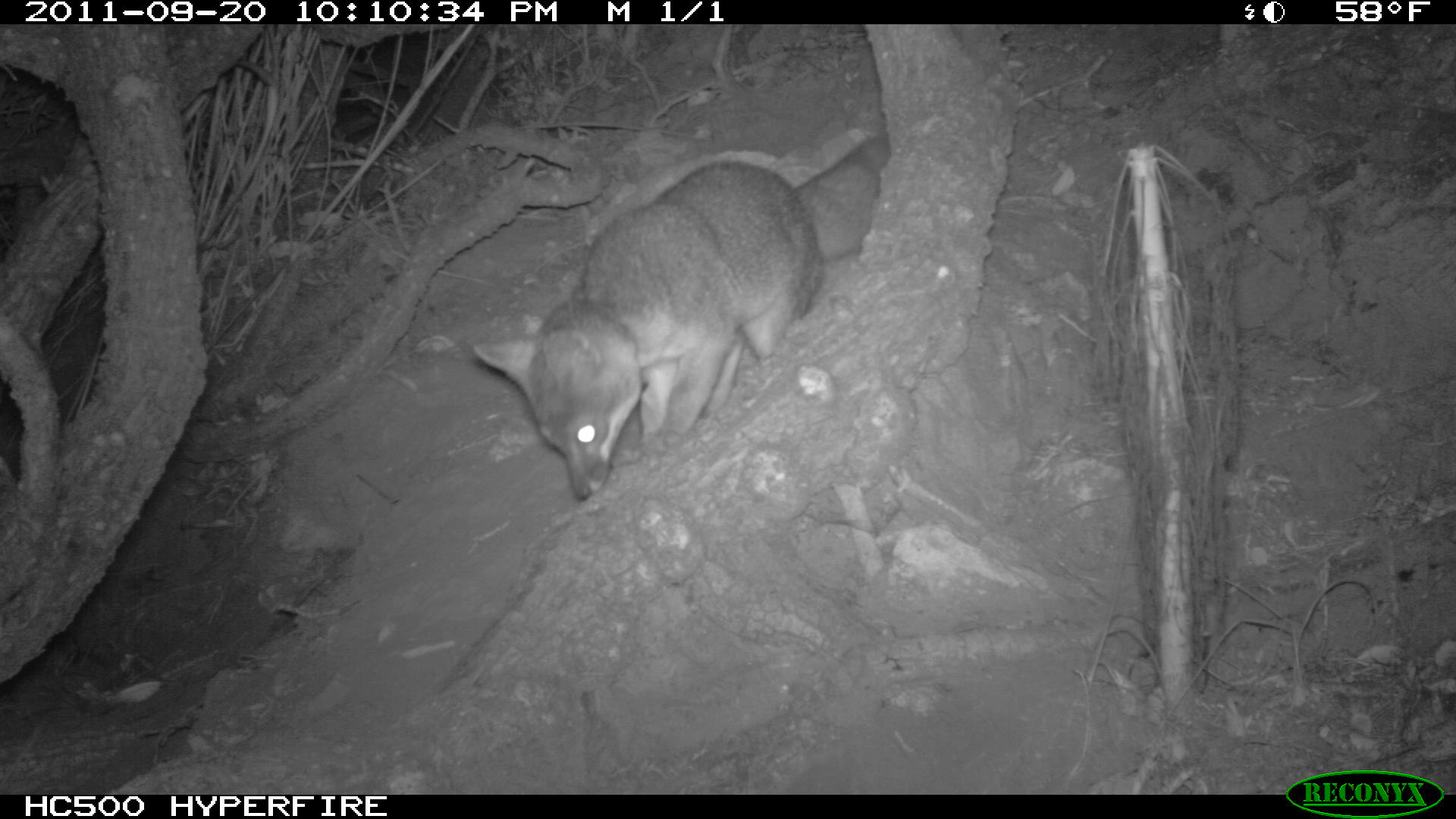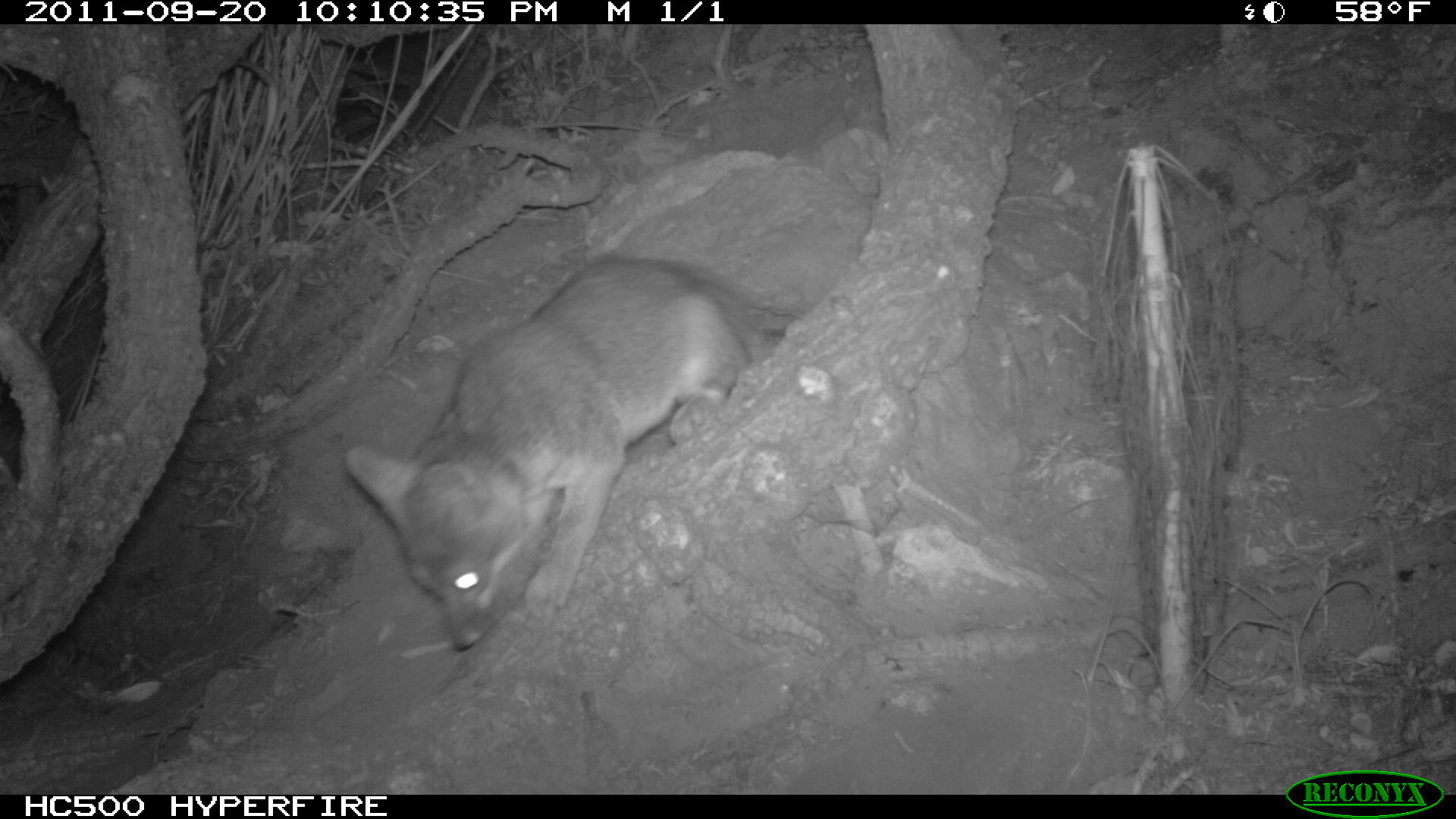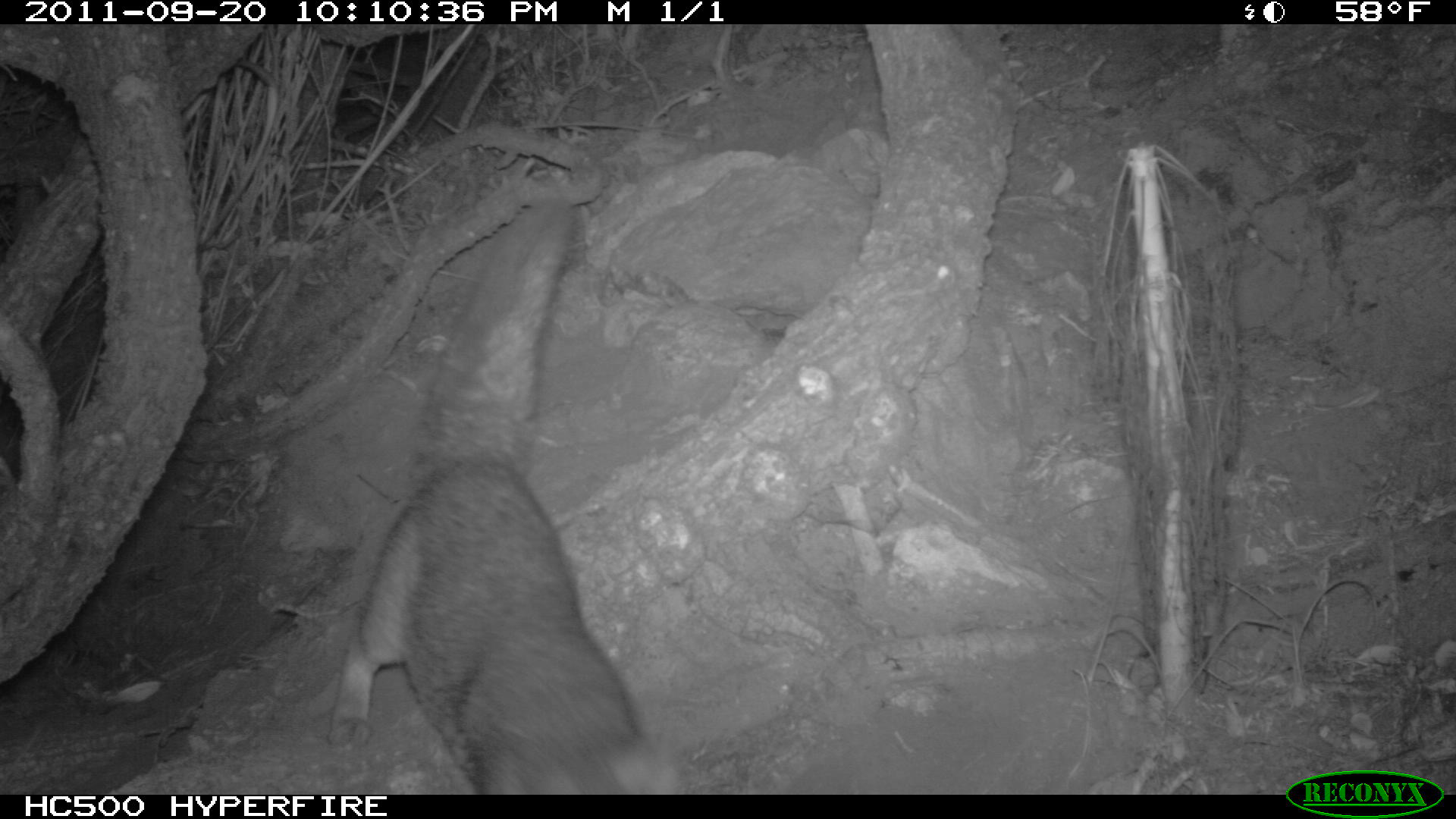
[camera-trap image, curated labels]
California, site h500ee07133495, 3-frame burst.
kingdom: Animalia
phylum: Chordata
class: Mammalia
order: Carnivora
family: Canidae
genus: Urocyon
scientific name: Urocyon littoralis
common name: island fox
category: fox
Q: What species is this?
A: Fox (island fox) (Urocyon littoralis).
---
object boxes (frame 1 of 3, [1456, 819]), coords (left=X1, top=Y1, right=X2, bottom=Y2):
fox: (left=474, top=130, right=891, bottom=499)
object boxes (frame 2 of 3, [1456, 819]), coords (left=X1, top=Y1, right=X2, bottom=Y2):
fox: (left=346, top=256, right=783, bottom=650)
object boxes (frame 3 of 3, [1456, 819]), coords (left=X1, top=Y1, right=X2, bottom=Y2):
fox: (left=325, top=198, right=683, bottom=795)